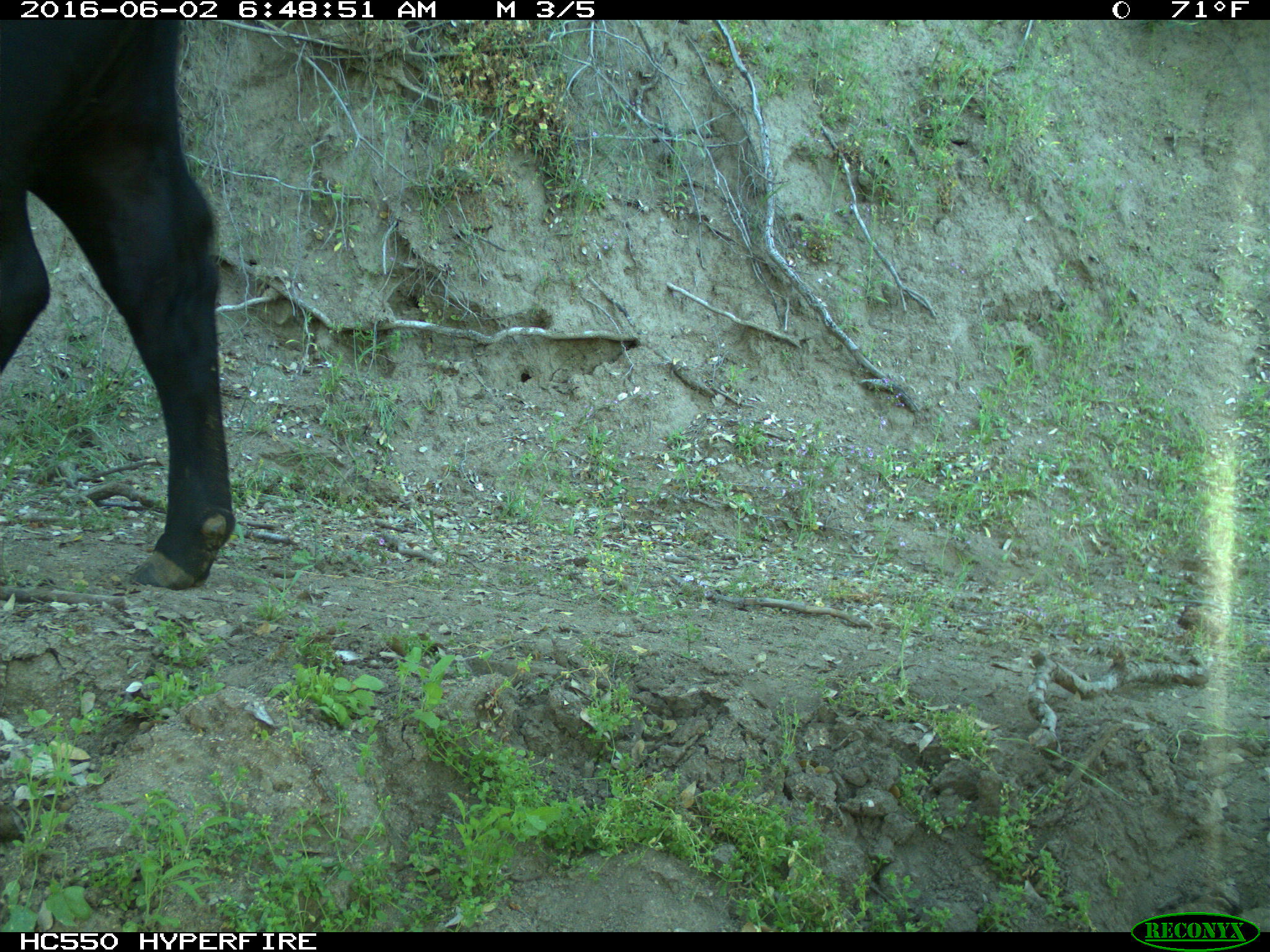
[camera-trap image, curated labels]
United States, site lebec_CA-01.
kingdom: Animalia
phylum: Chordata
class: Mammalia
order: Artiodactyla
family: Bovidae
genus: Bos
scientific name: Bos taurus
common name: domestic cow